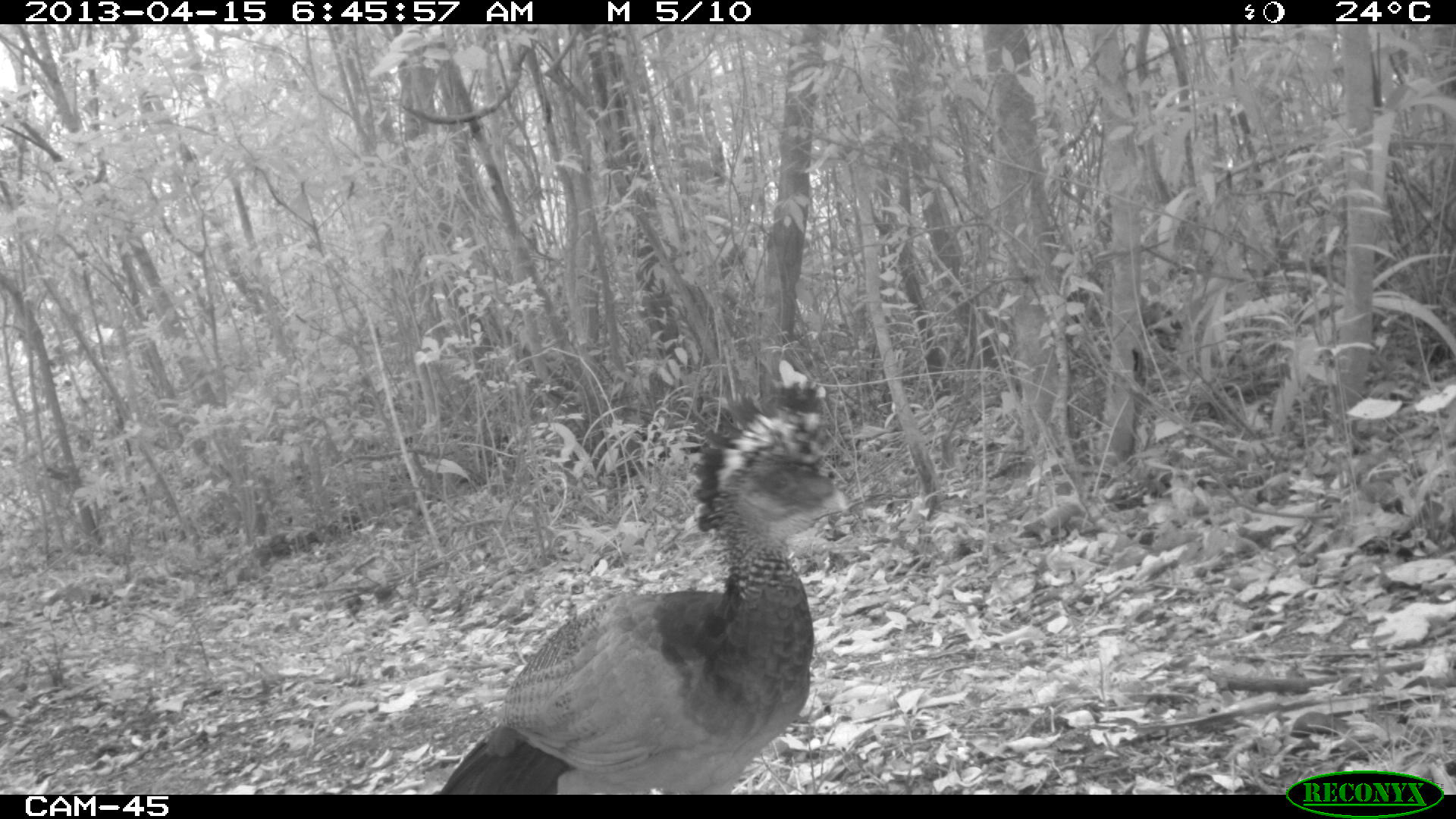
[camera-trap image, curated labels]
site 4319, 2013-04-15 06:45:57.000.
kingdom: Animalia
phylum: Chordata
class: Aves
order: Galliformes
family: Cracidae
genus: Crax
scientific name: Crax rubra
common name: great curassow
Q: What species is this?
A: Crax rubra (great curassow).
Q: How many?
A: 1.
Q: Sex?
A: Female.